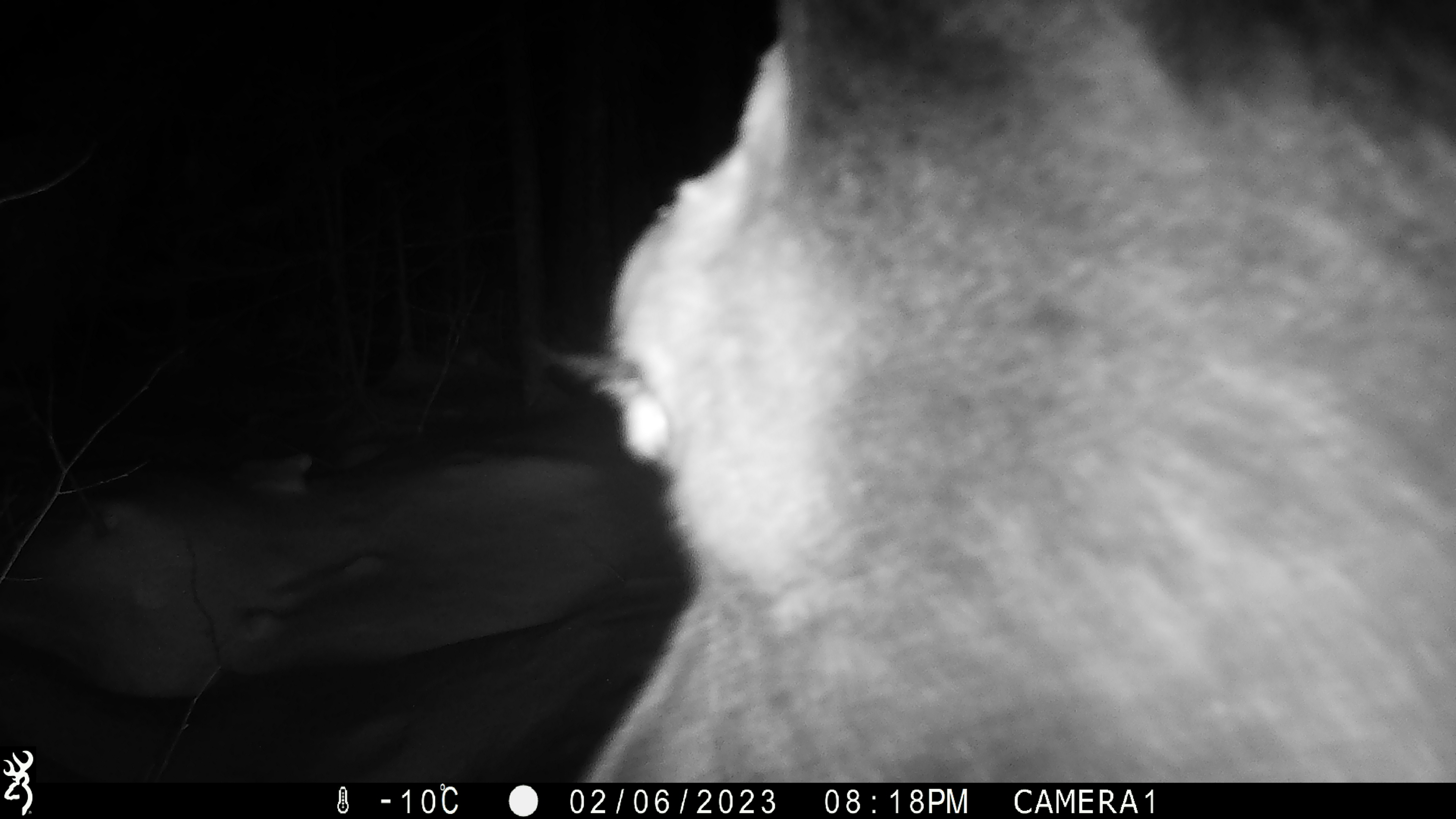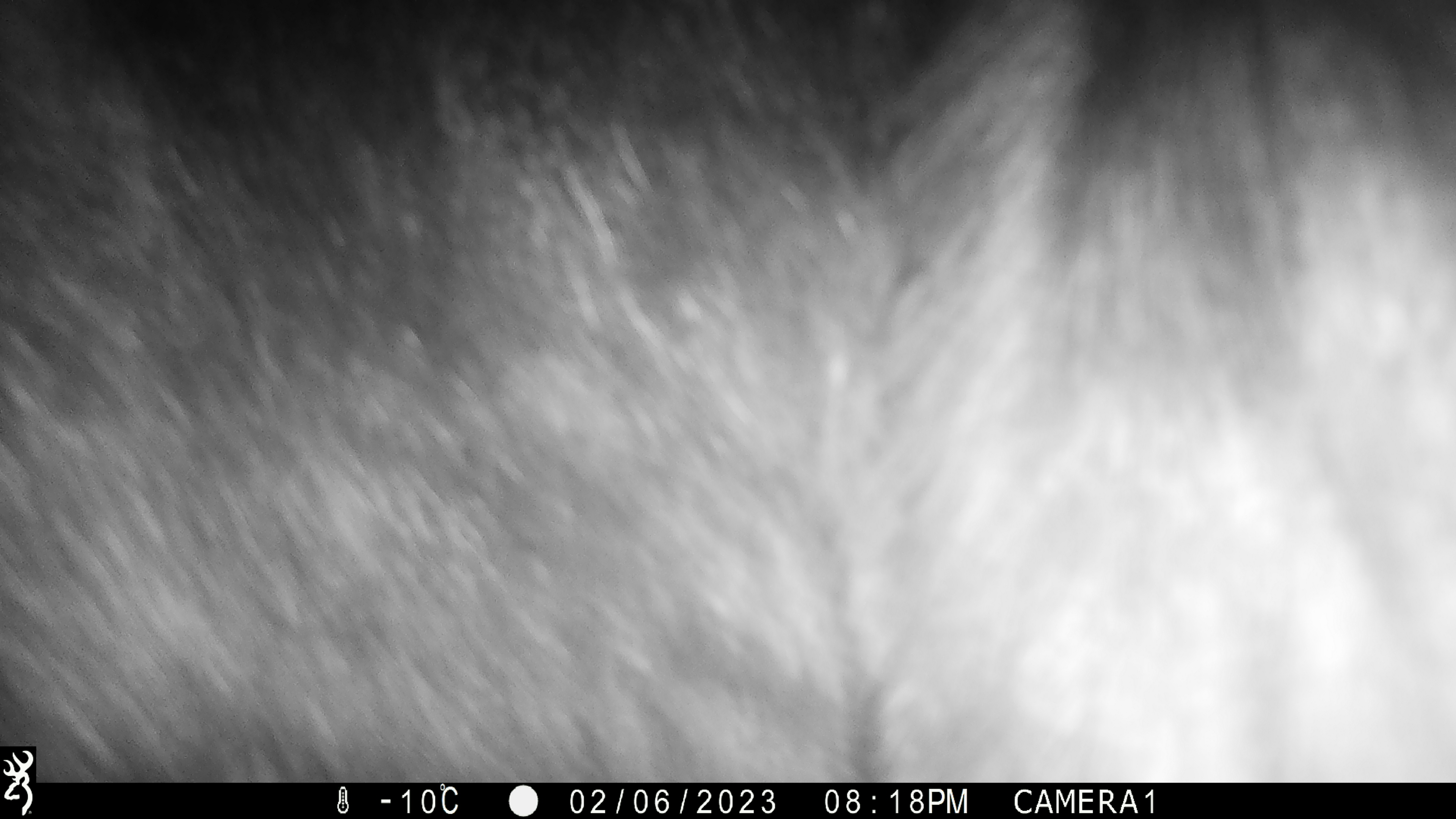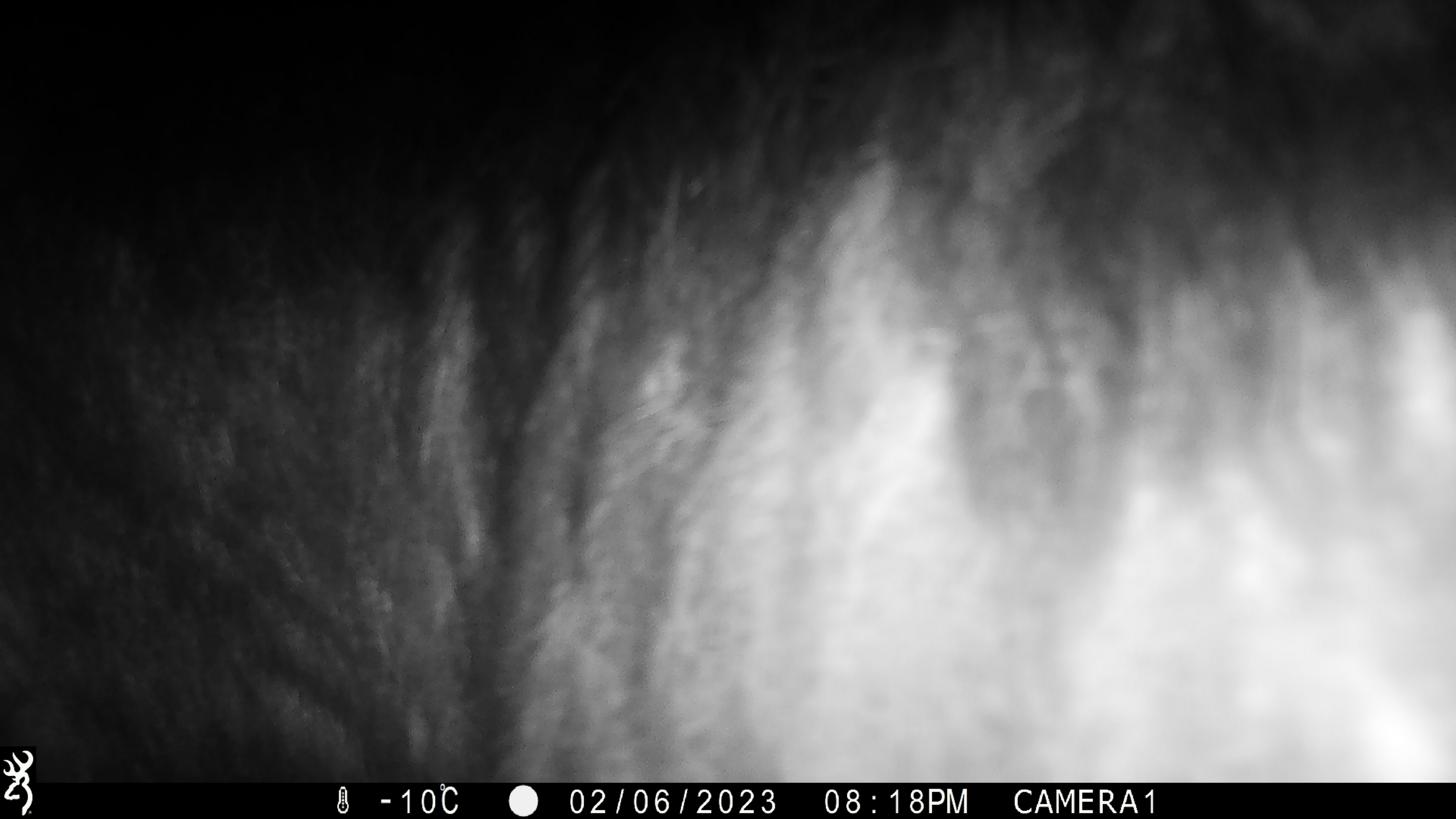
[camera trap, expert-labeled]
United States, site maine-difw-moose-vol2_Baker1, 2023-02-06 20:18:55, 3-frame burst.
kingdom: Animalia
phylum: Chordata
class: Mammalia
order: Artiodactyla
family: Cervidae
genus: Alces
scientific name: Alces alces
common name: moose